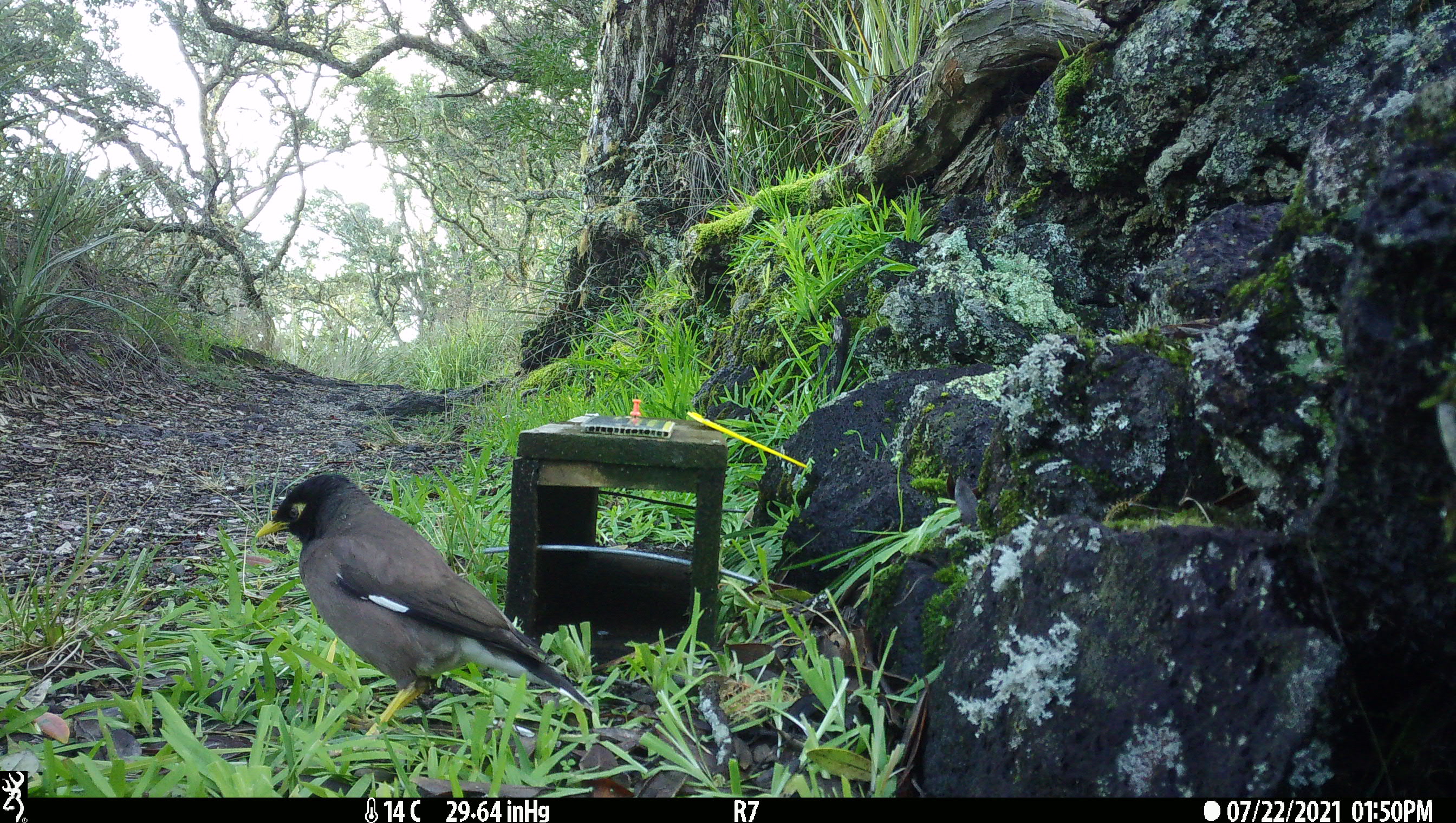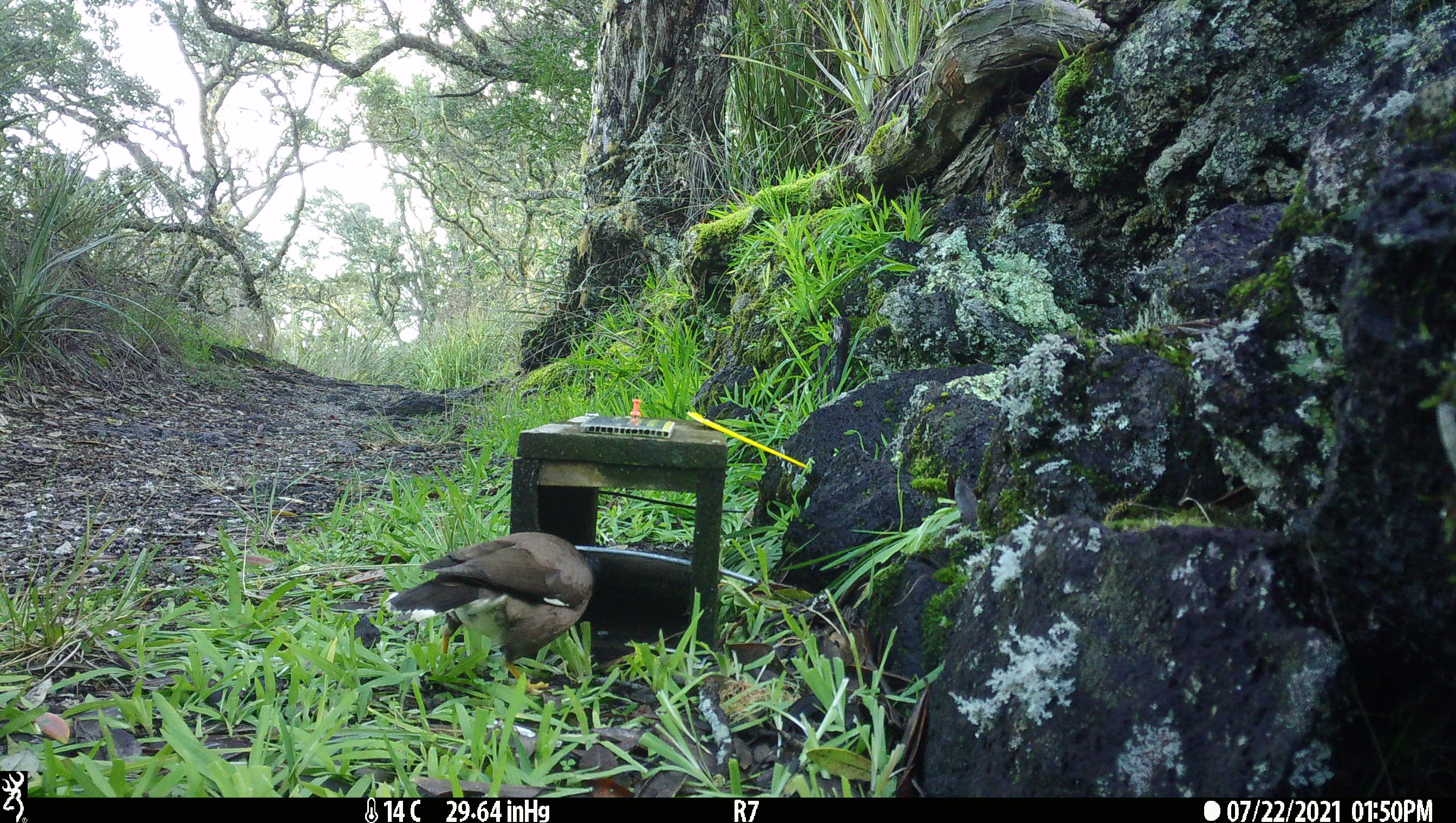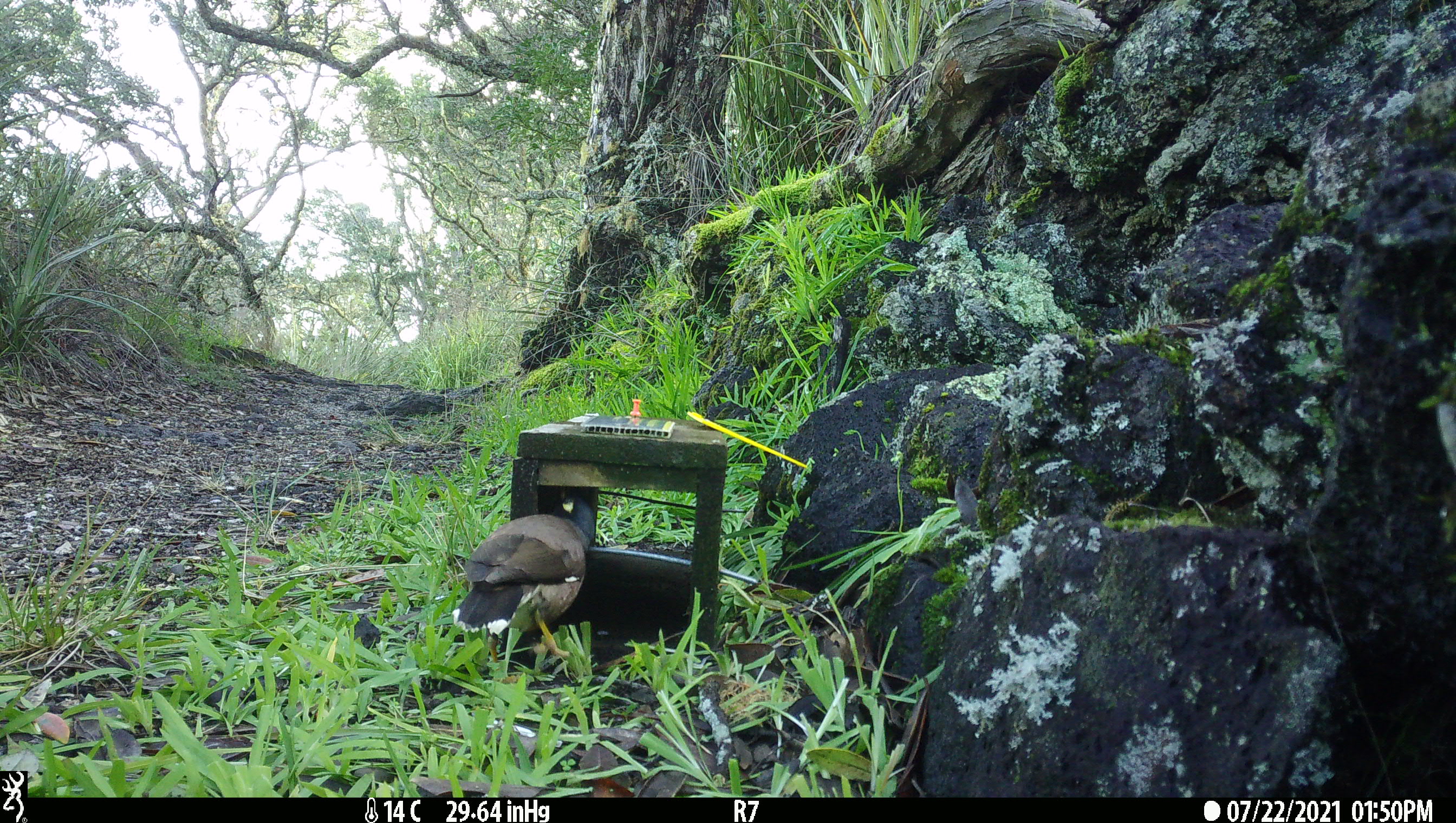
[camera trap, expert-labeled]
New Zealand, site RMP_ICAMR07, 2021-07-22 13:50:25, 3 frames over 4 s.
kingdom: Animalia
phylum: Chordata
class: Aves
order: Passeriformes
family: Sturnidae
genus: Acridotheres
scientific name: Acridotheres tristis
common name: common myna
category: myna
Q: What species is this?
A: Myna (common myna) (Acridotheres tristis).